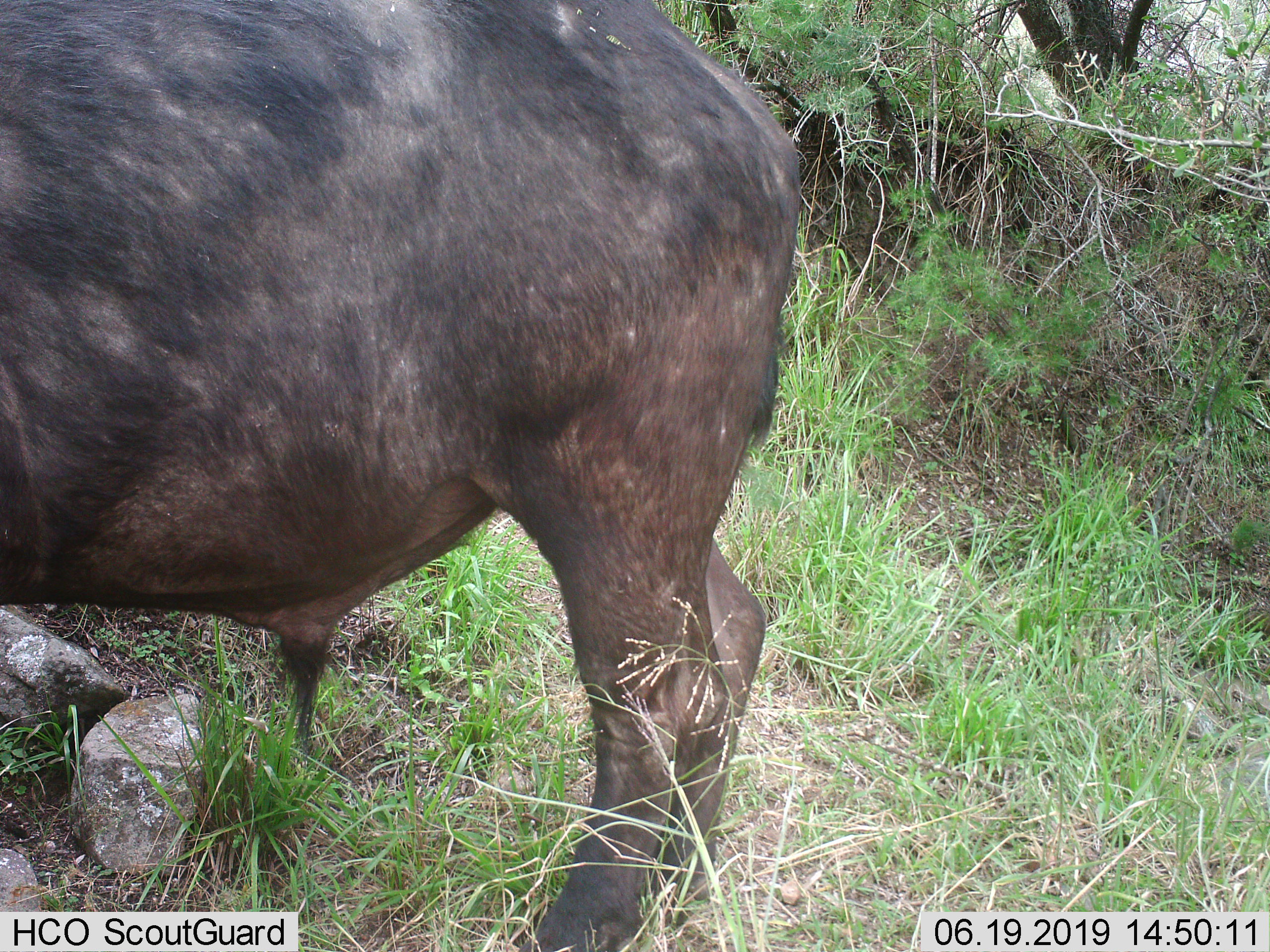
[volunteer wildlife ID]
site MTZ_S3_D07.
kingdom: Animalia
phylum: Chordata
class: Mammalia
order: Artiodactyla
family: Bovidae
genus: Syncerus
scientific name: Syncerus caffer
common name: african buffalo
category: buffalo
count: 1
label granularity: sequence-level